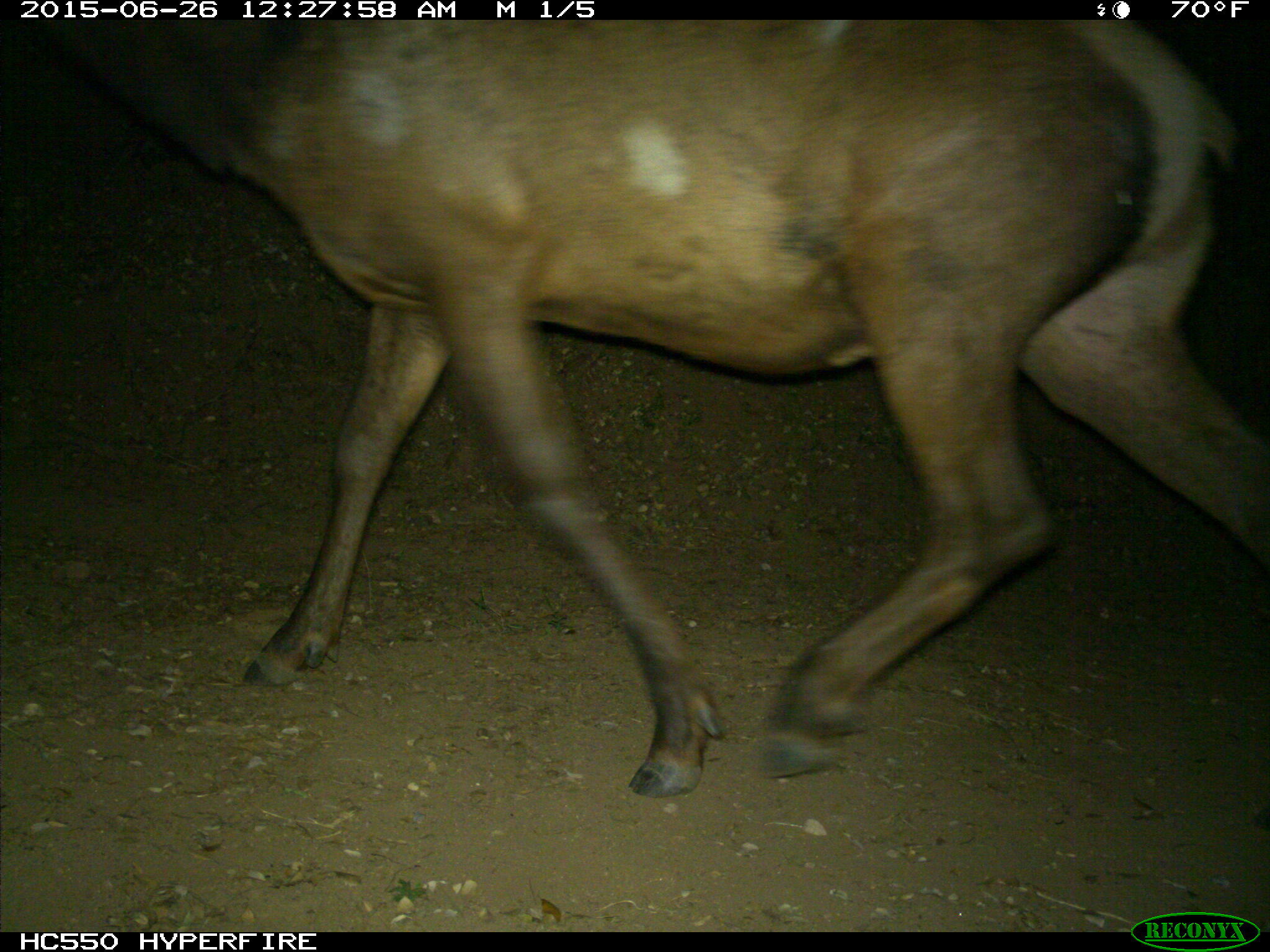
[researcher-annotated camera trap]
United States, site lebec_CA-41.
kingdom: Animalia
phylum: Chordata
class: Mammalia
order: Artiodactyla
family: Cervidae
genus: Cervus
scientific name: Cervus canadensis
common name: elk